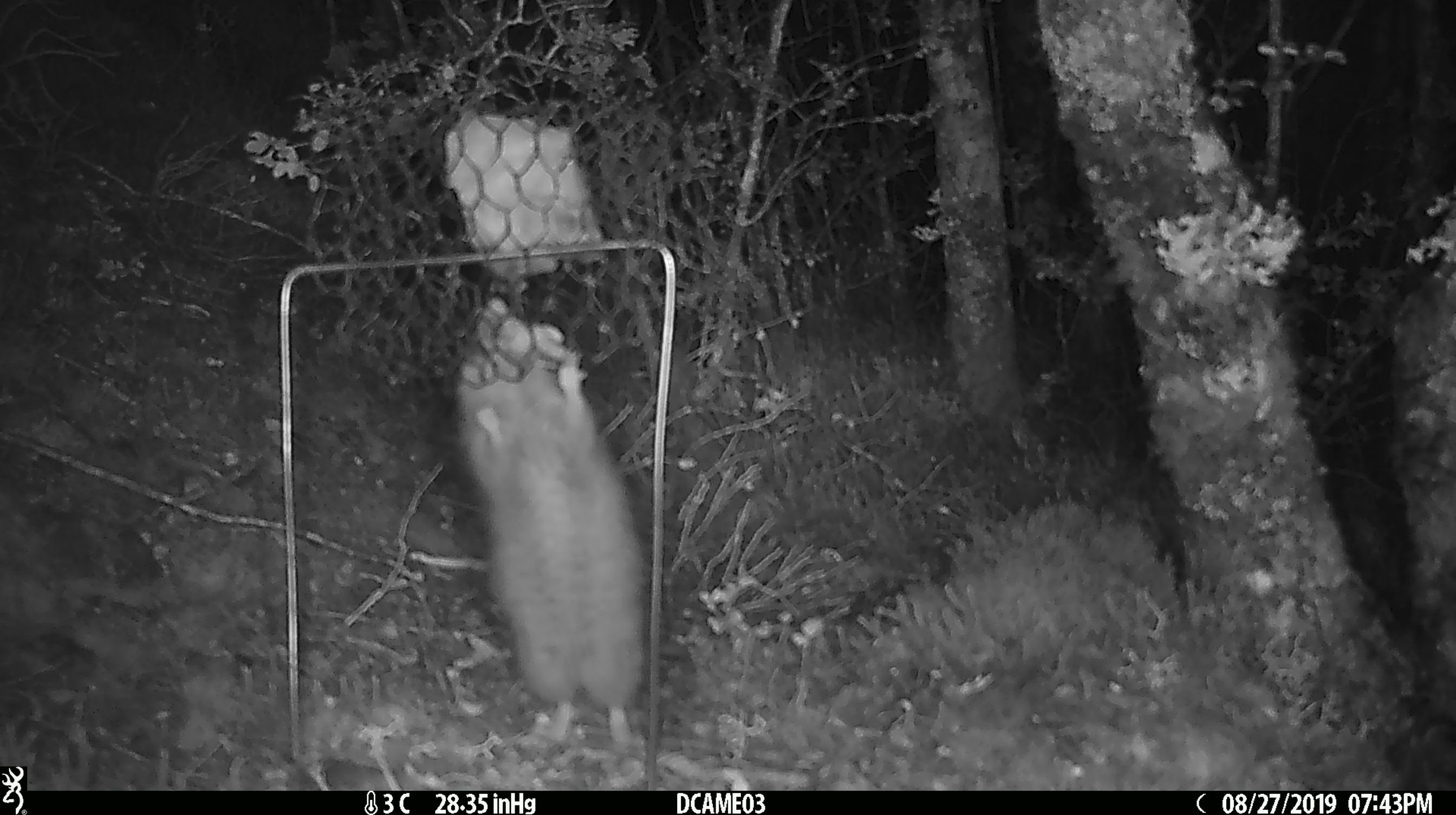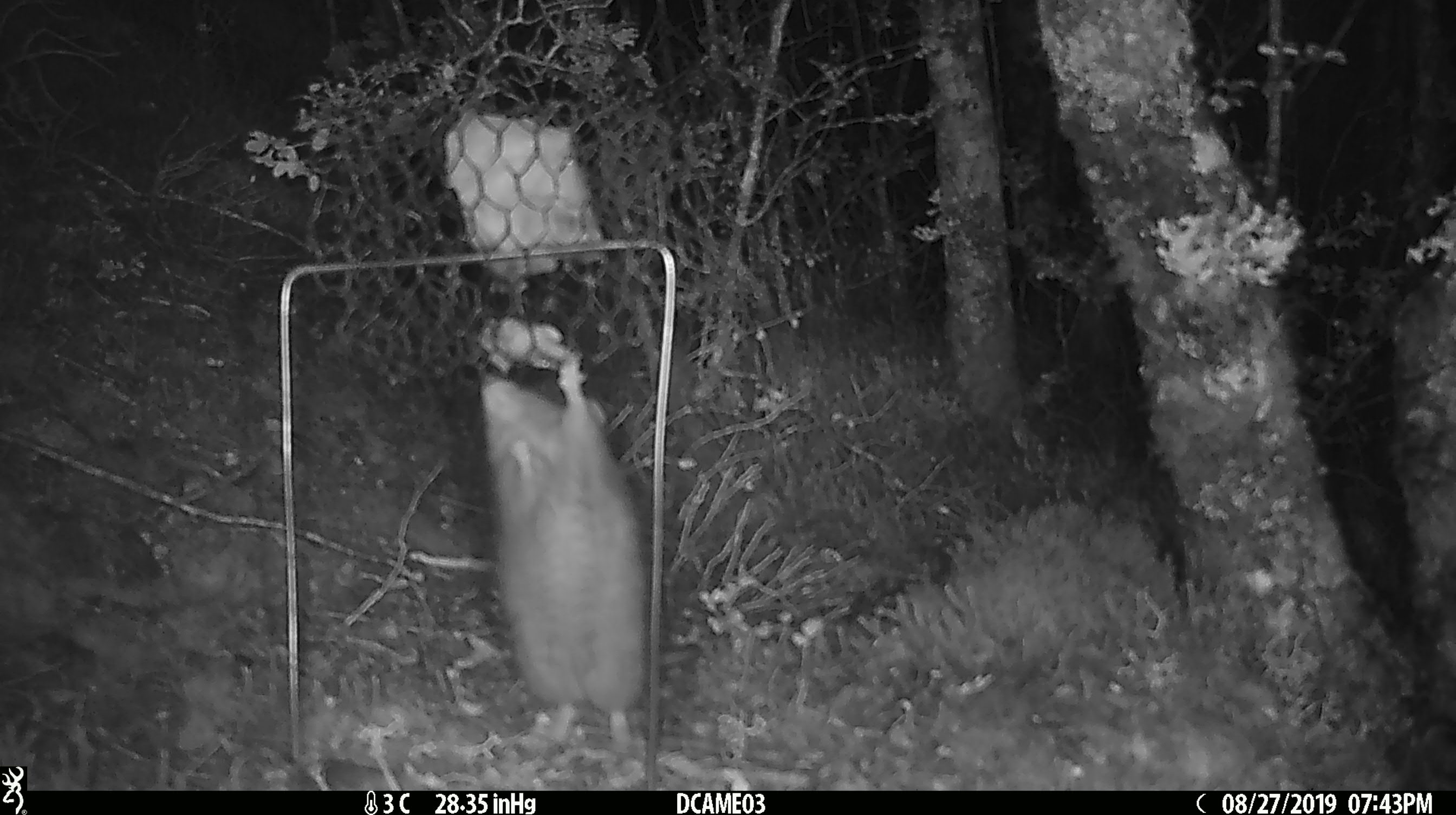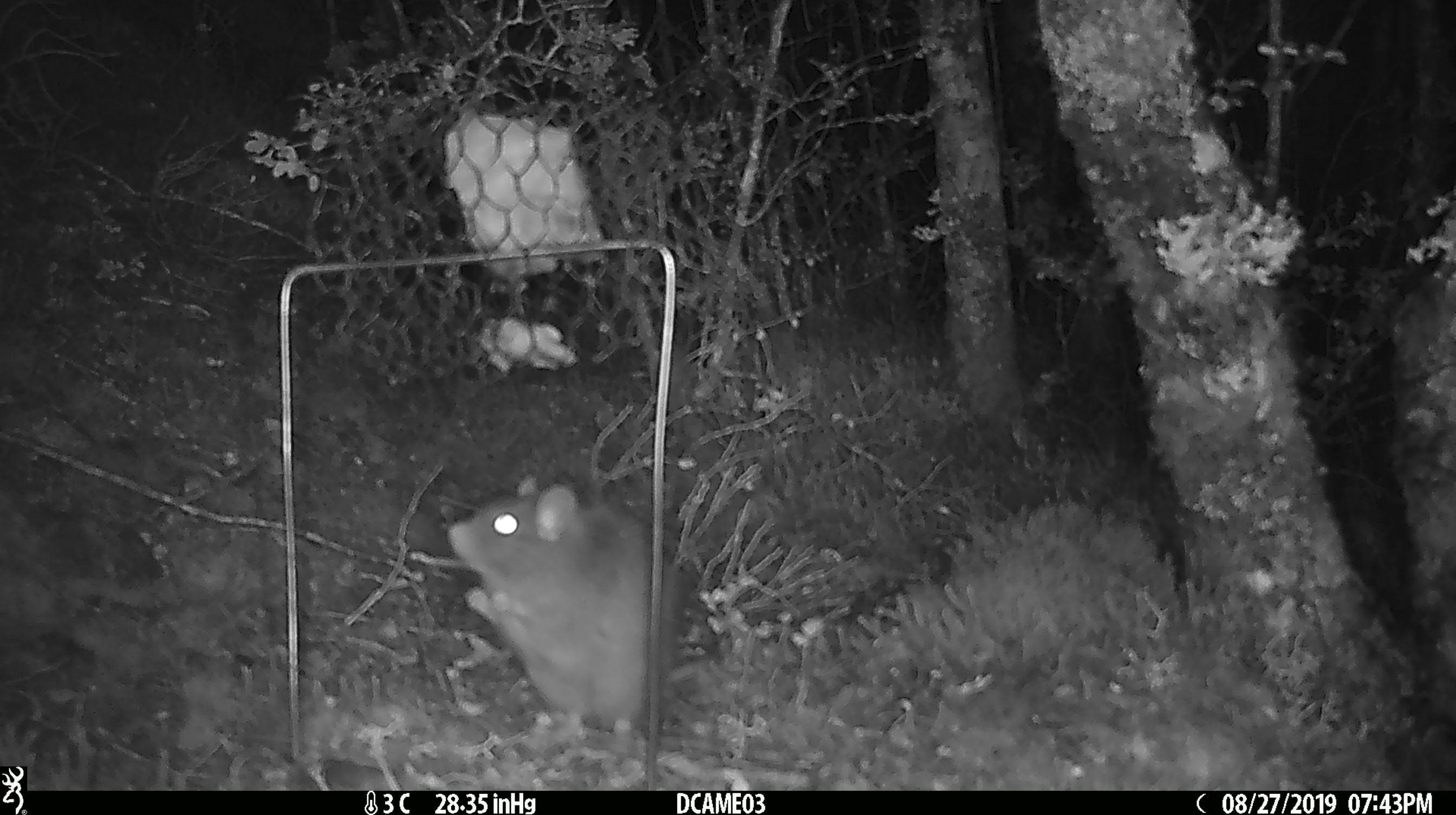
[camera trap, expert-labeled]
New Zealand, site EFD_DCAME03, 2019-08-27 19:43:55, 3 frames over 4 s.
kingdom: Animalia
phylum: Chordata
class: Mammalia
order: Rodentia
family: Muridae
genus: Rattus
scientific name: Rattus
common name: rat